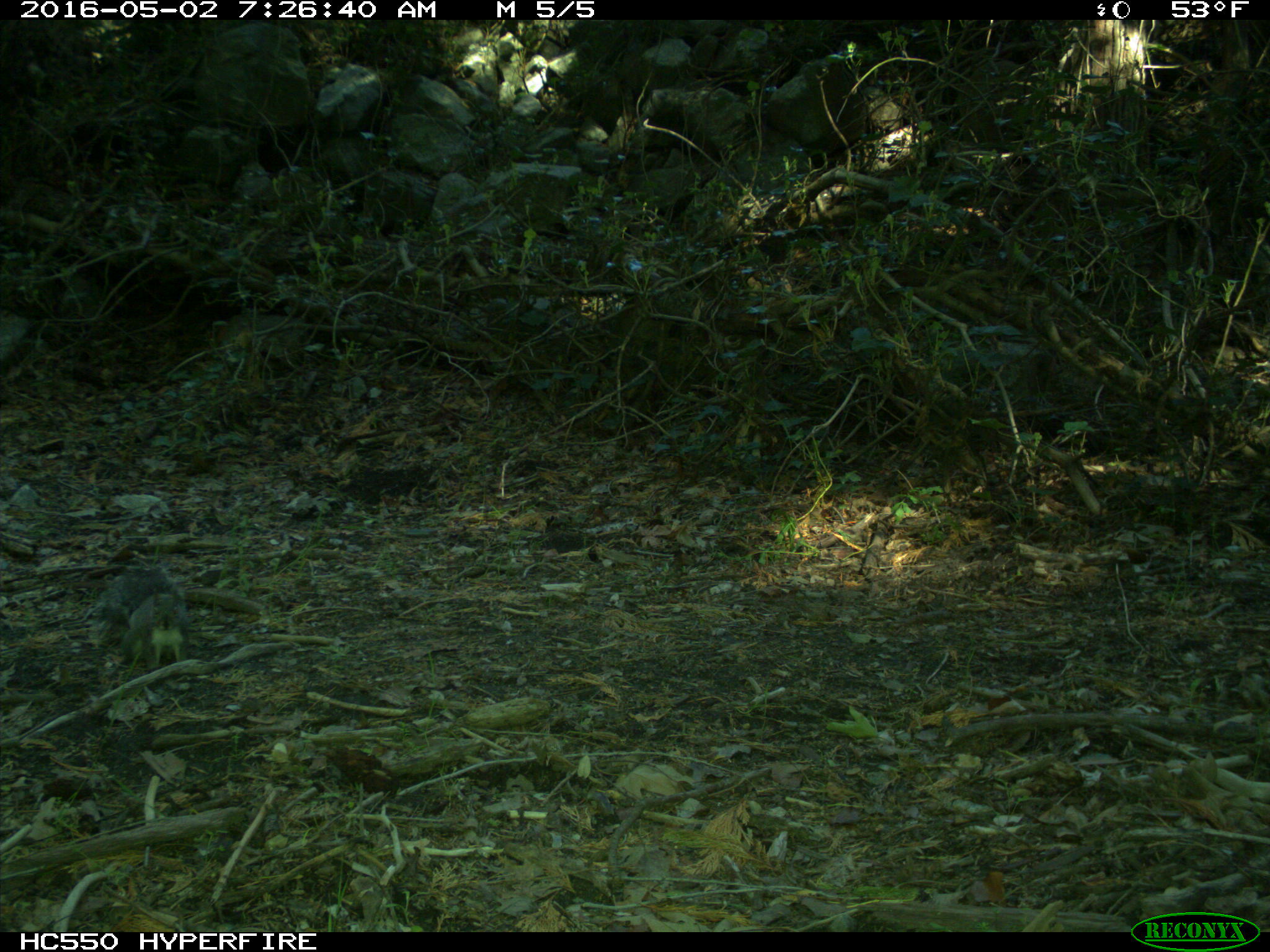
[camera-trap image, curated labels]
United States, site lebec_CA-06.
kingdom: Animalia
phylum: Chordata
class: Mammalia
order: Rodentia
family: Sciuridae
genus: Sciurus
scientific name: Sciurus carolinensis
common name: eastern gray squirrel